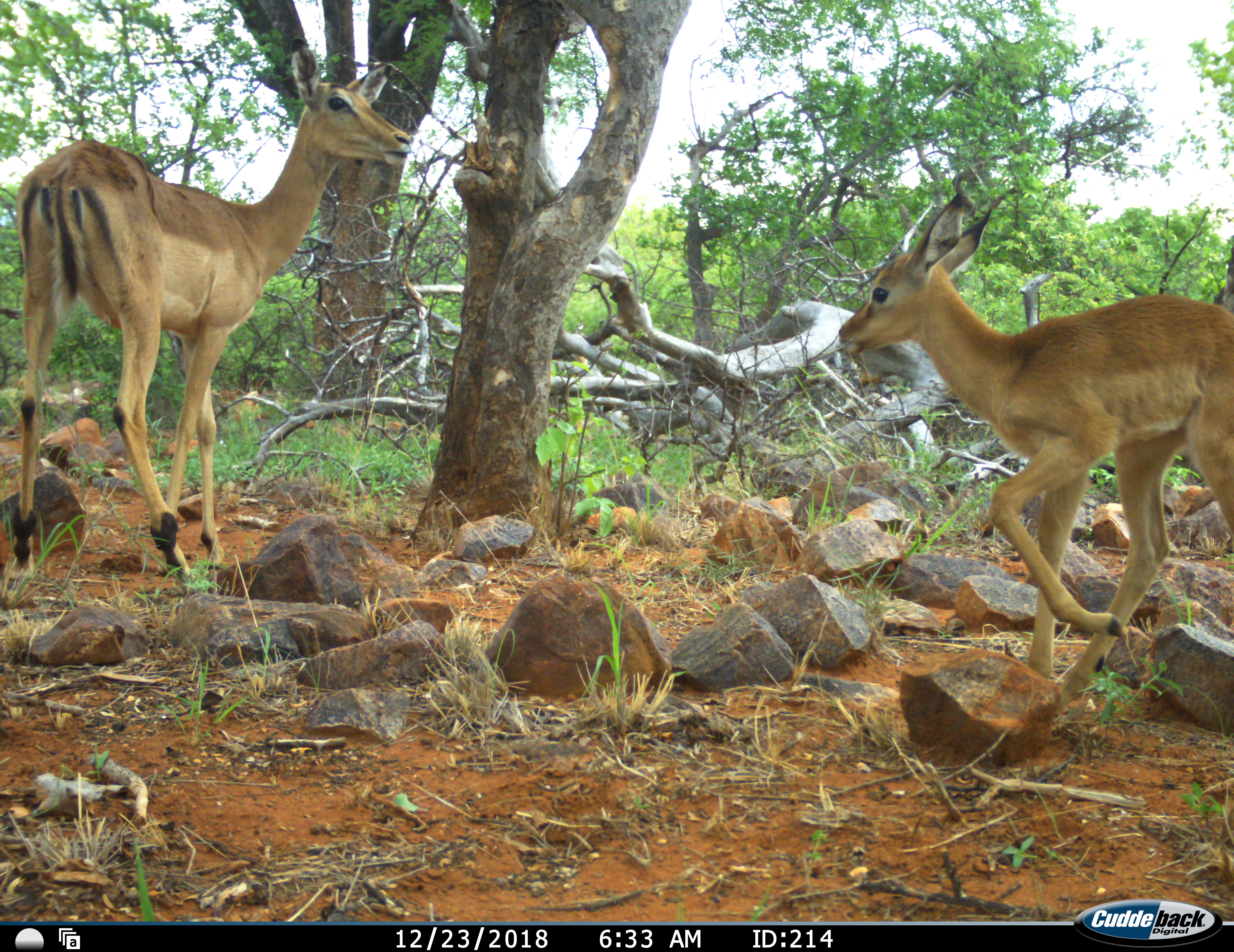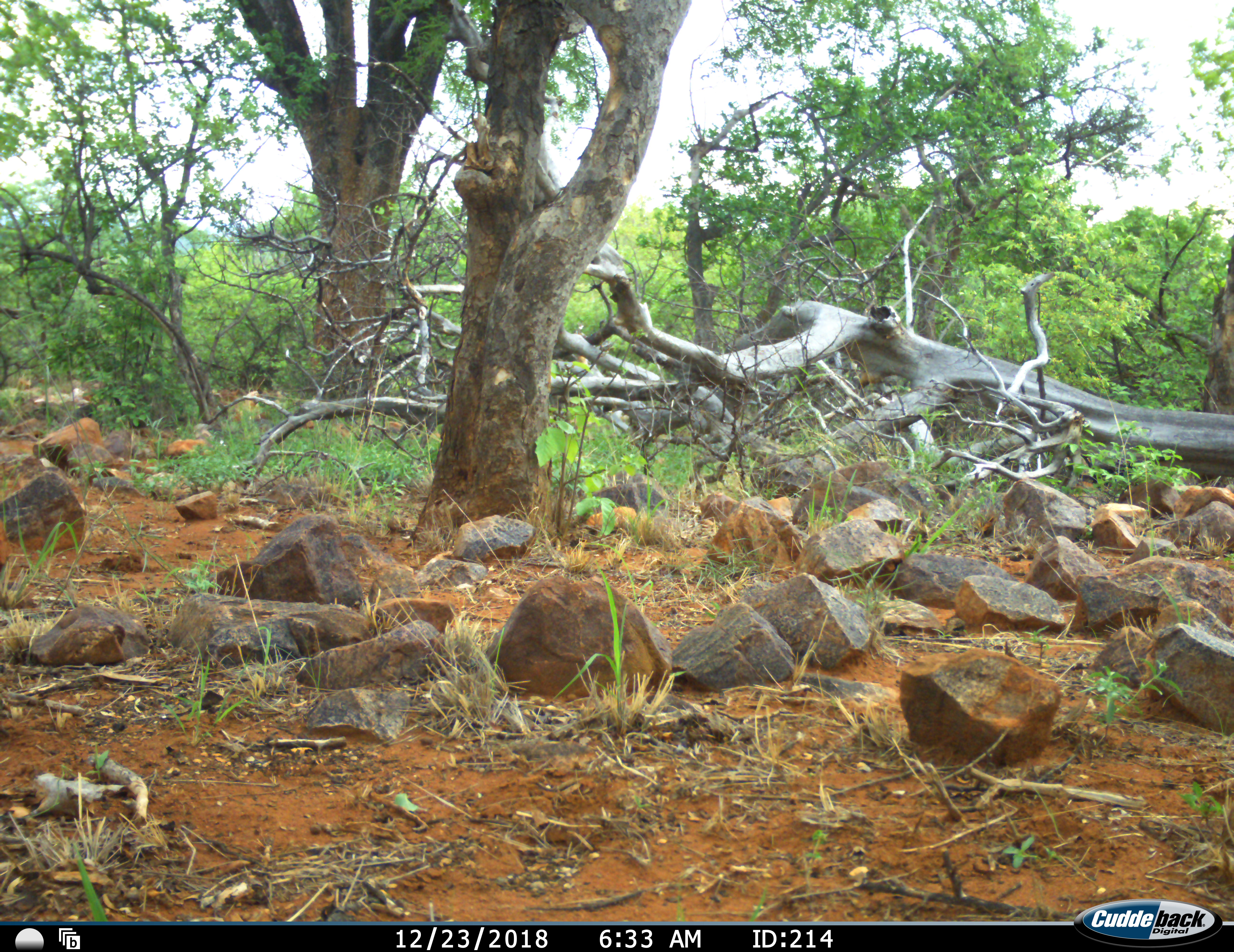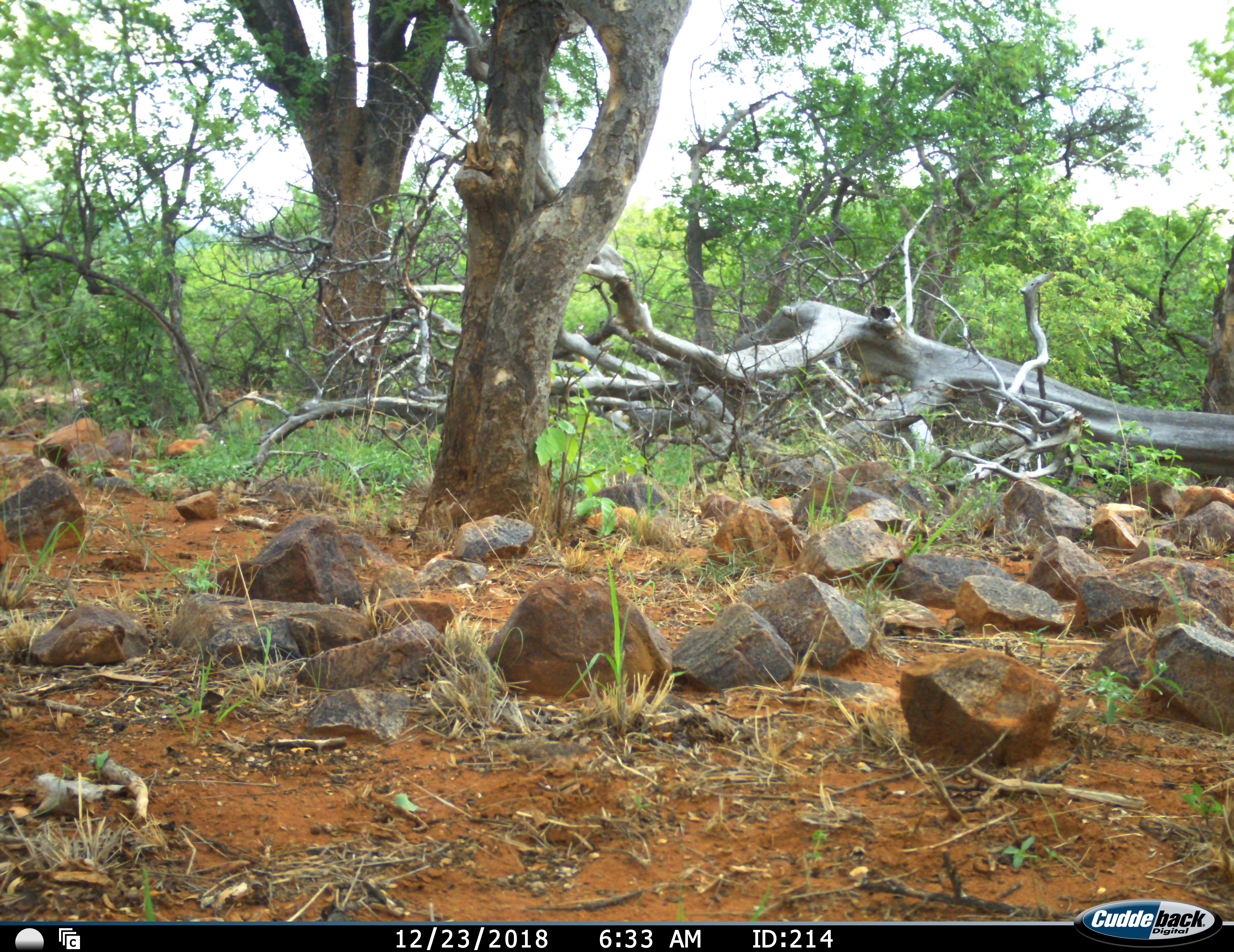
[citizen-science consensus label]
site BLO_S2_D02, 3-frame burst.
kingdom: Animalia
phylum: Chordata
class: Mammalia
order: Artiodactyla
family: Bovidae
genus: Aepyceros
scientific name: Aepyceros melampus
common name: impala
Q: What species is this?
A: Impala (Aepyceros melampus).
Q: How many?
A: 2.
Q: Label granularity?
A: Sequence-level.